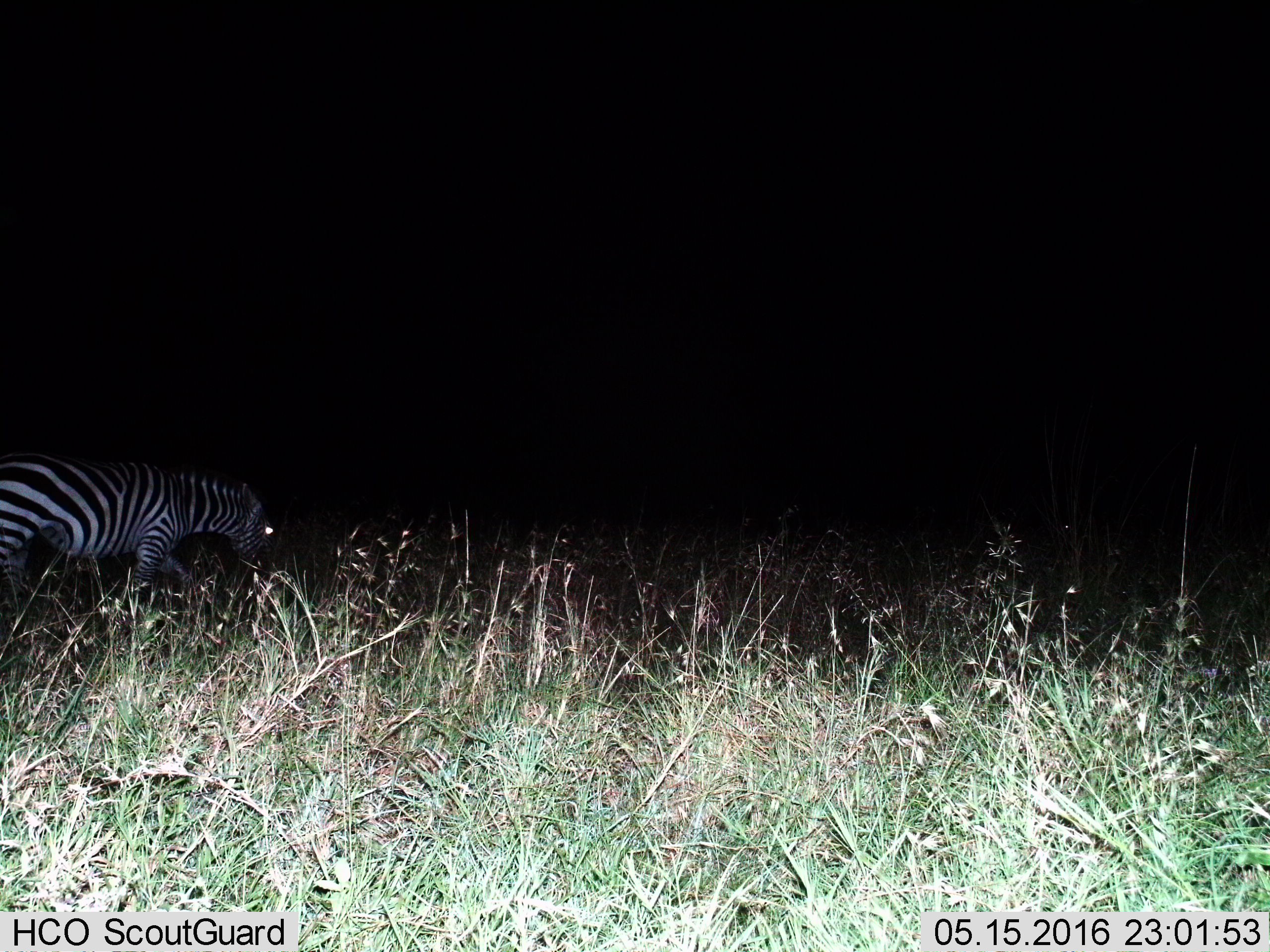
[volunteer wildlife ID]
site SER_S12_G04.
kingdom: Animalia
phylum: Chordata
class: Mammalia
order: Perissodactyla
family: Equidae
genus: Equus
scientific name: Equus quagga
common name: plains zebra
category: zebraplains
Zebraplains (plains zebra) (Equus quagga), count 1. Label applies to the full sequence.